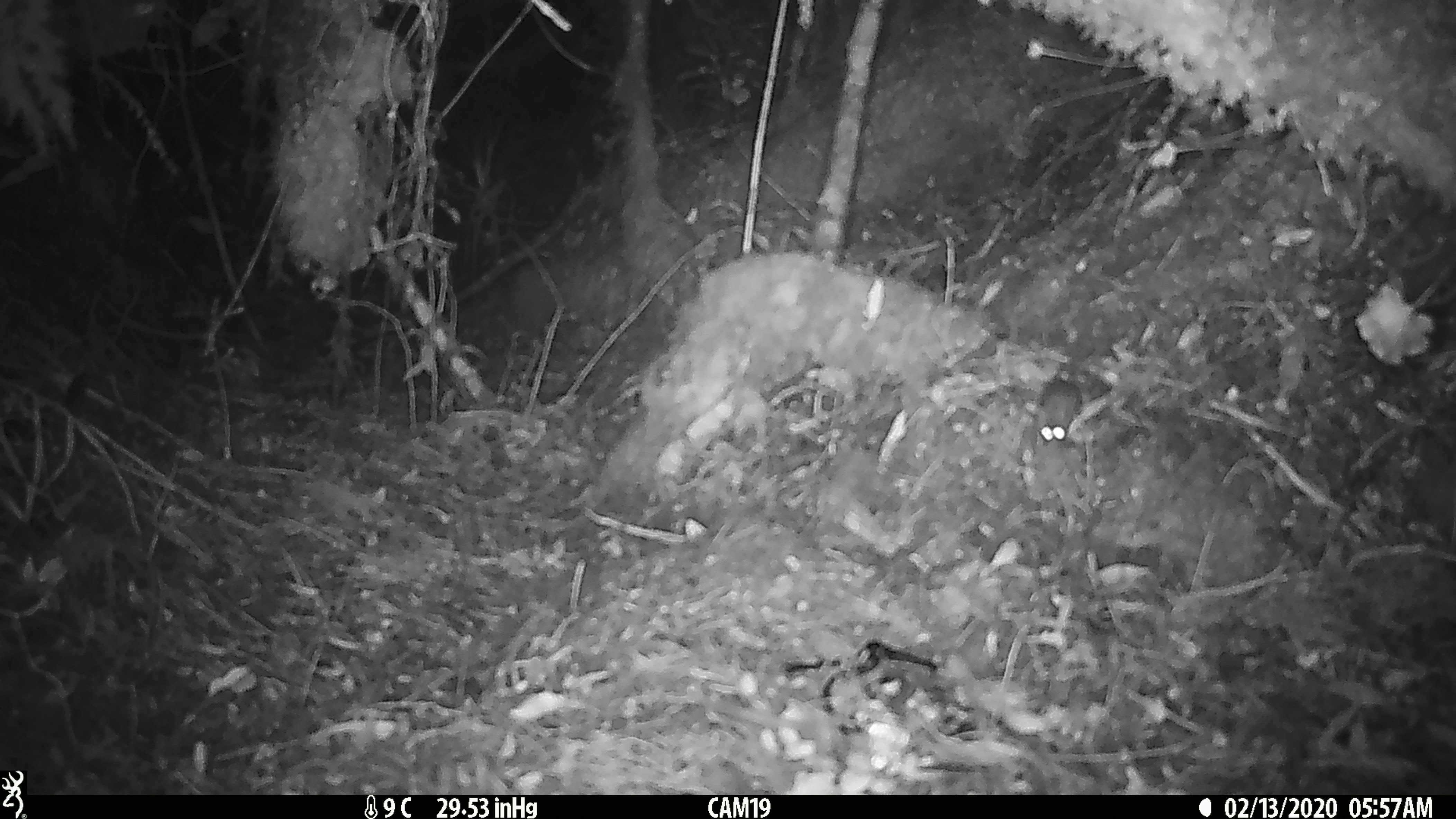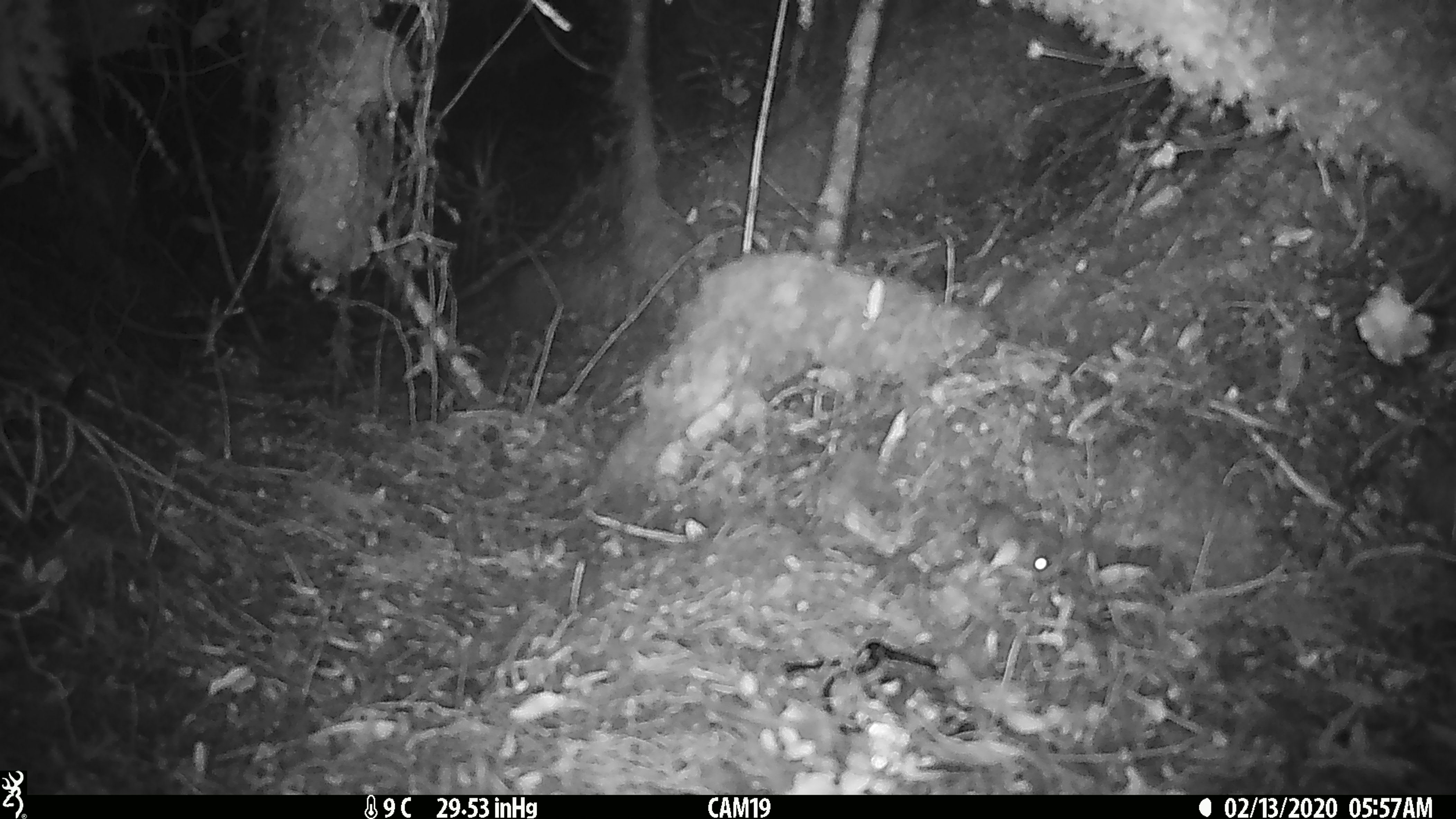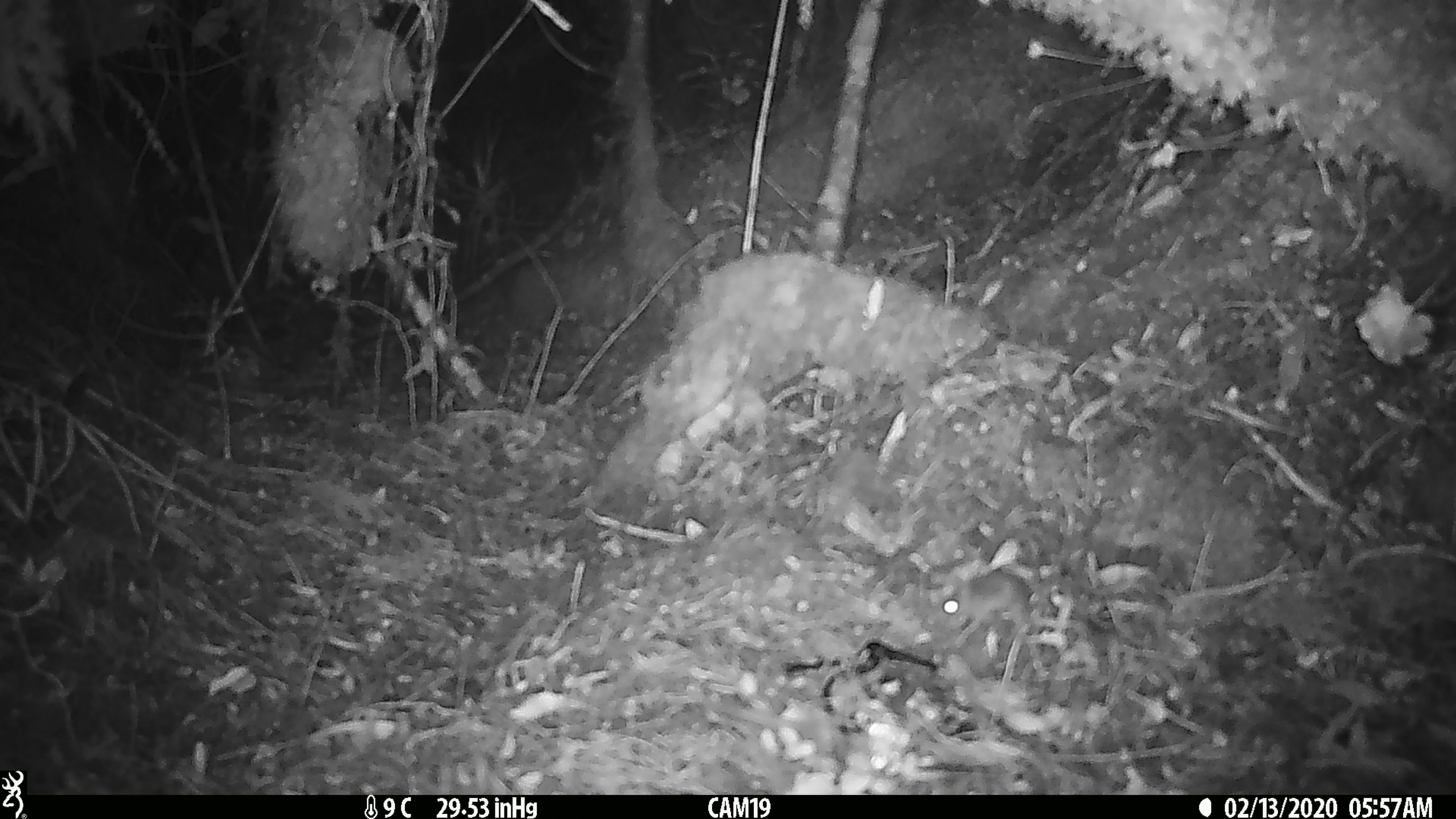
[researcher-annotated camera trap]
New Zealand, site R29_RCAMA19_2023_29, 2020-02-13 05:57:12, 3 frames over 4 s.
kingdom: Animalia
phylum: Chordata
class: Mammalia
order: Rodentia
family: Muridae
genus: Mus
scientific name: Mus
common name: mouse